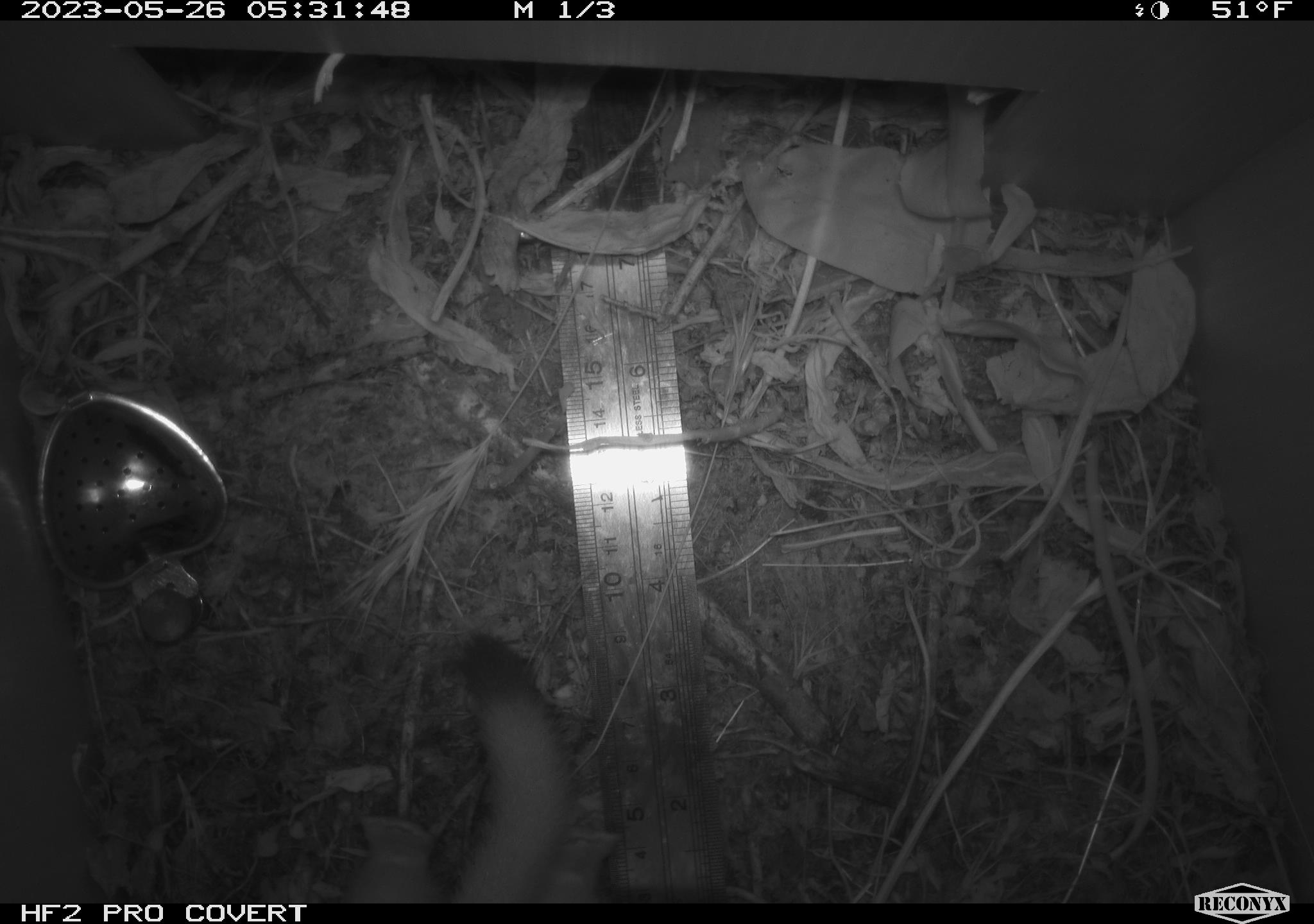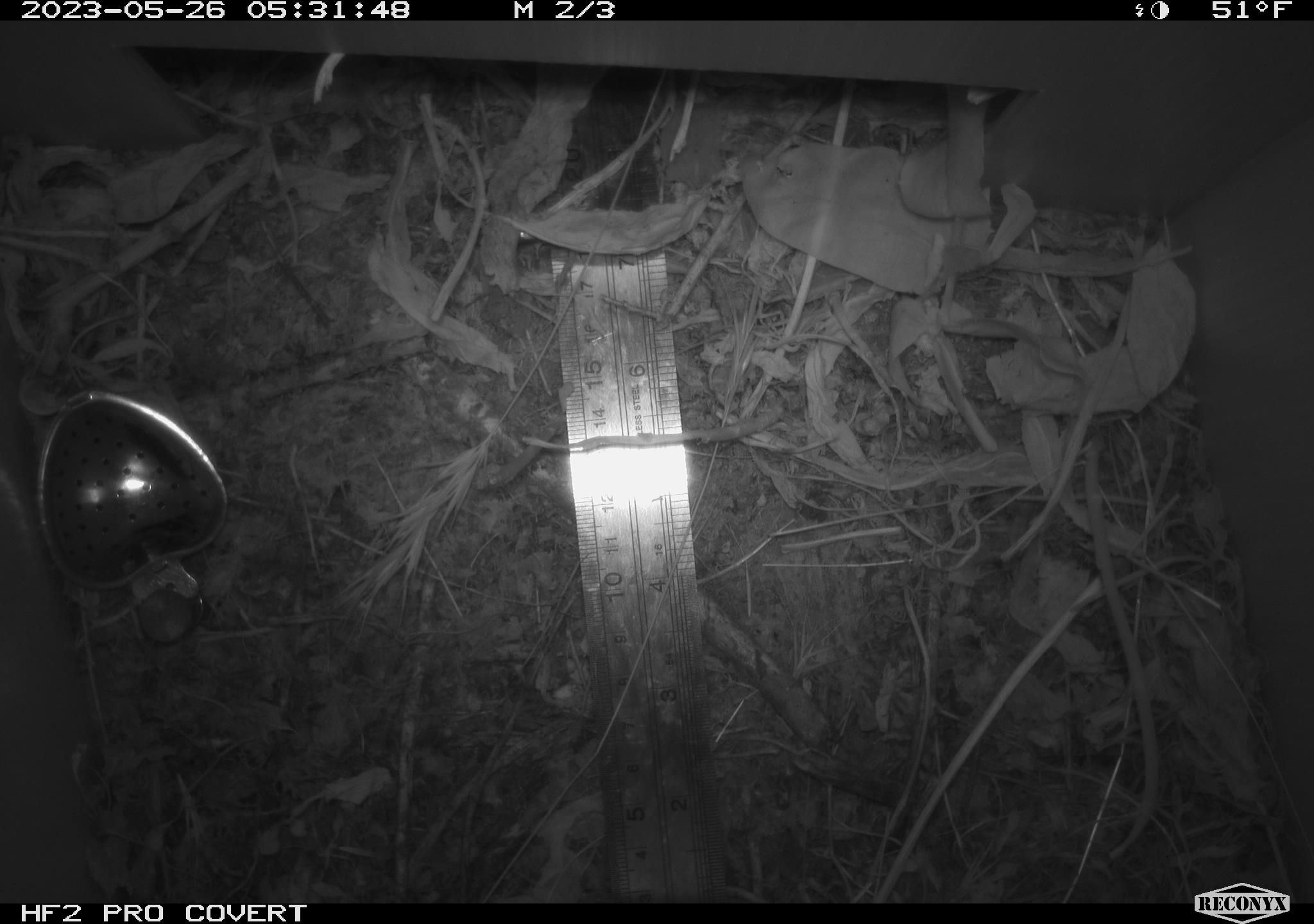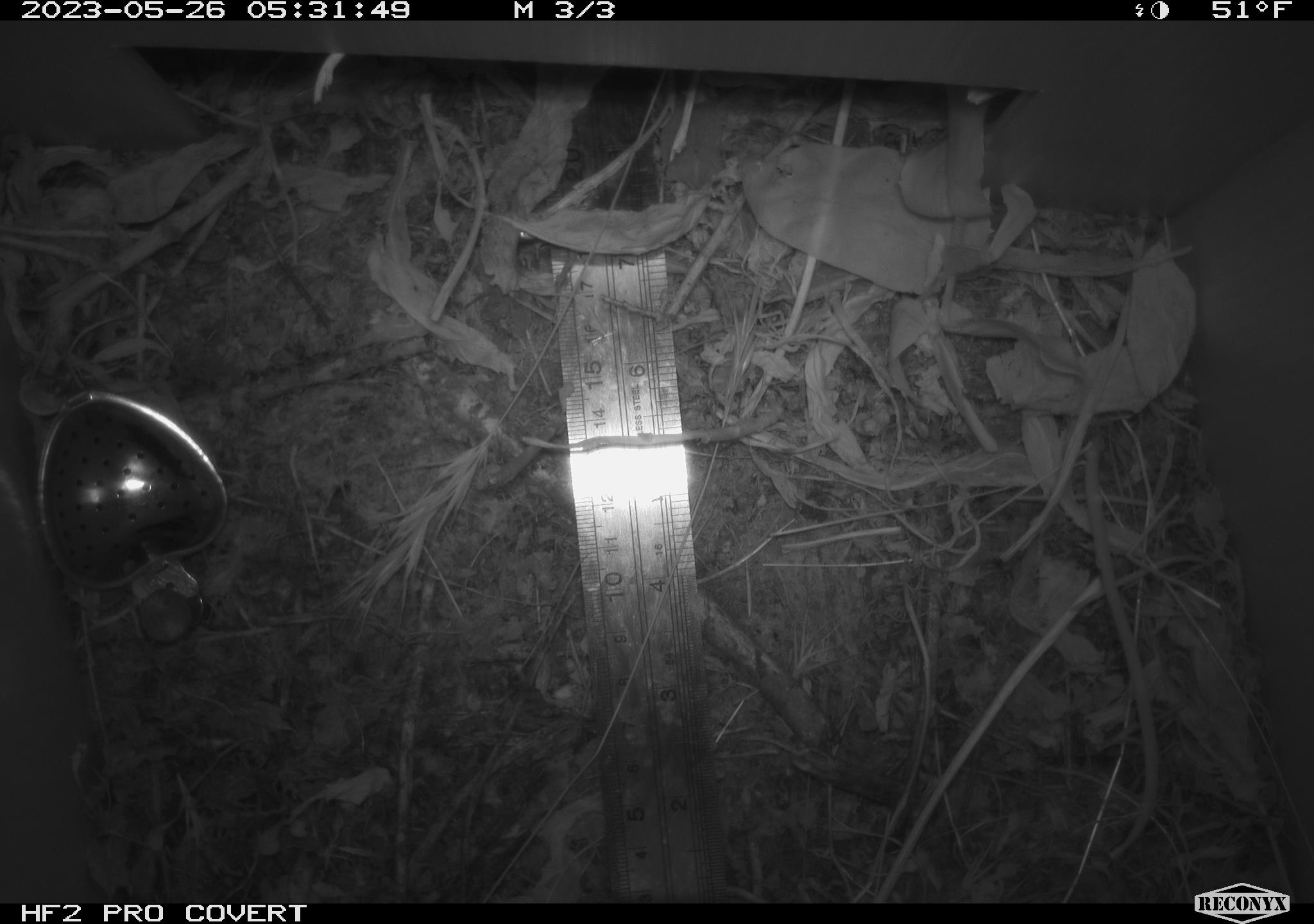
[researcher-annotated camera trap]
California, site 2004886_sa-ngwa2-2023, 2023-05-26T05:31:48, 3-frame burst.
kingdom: Animalia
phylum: Chordata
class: Mammalia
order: Carnivora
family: Mustelidae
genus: Neogale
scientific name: Neogale frenata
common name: long-tailed weasel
Long-tailed weasel (Neogale frenata).